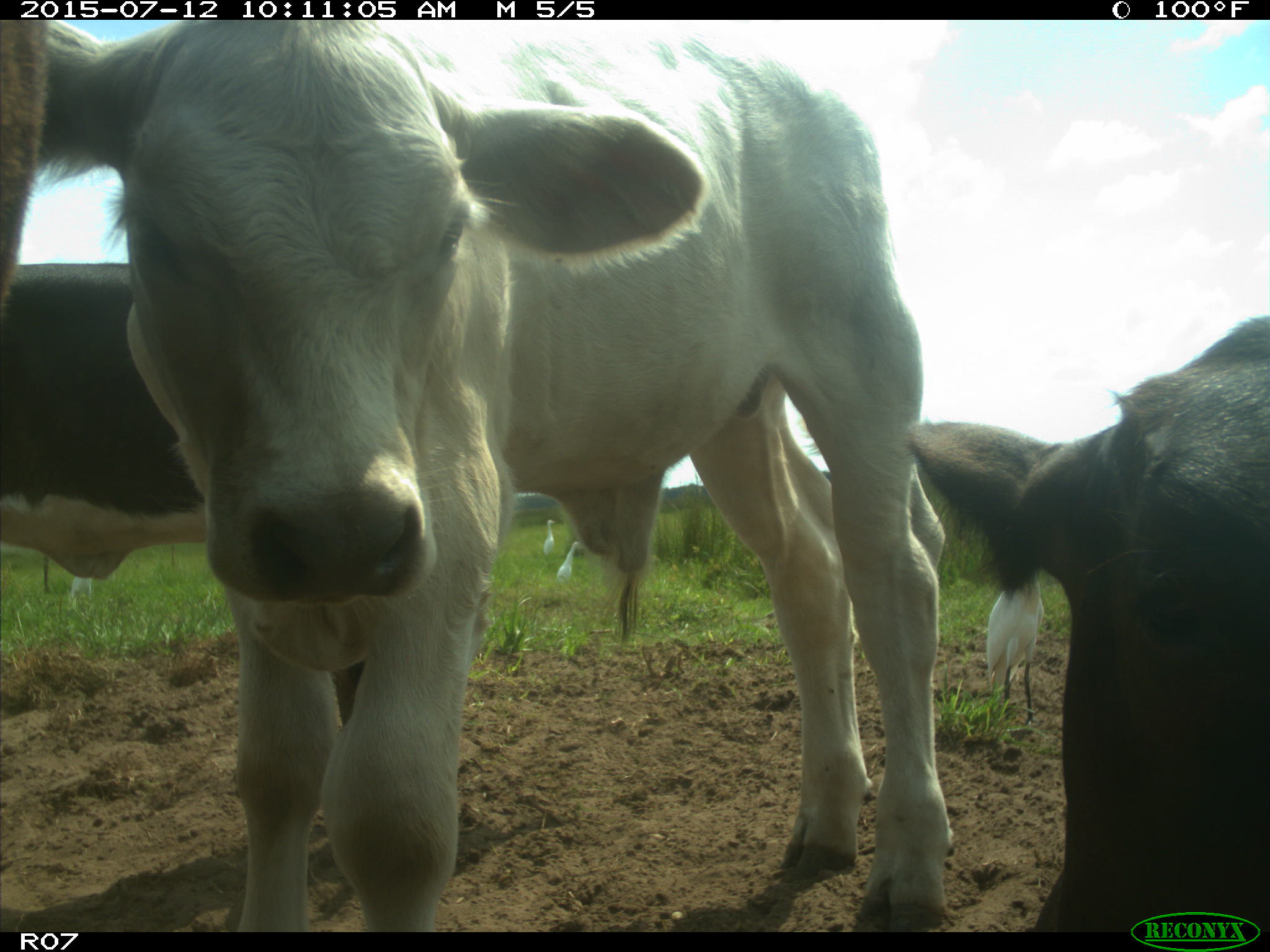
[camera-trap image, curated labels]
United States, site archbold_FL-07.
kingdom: Animalia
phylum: Chordata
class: Mammalia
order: Artiodactyla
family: Bovidae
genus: Bos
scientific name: Bos taurus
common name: domestic cow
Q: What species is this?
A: Bos taurus (domestic cow).